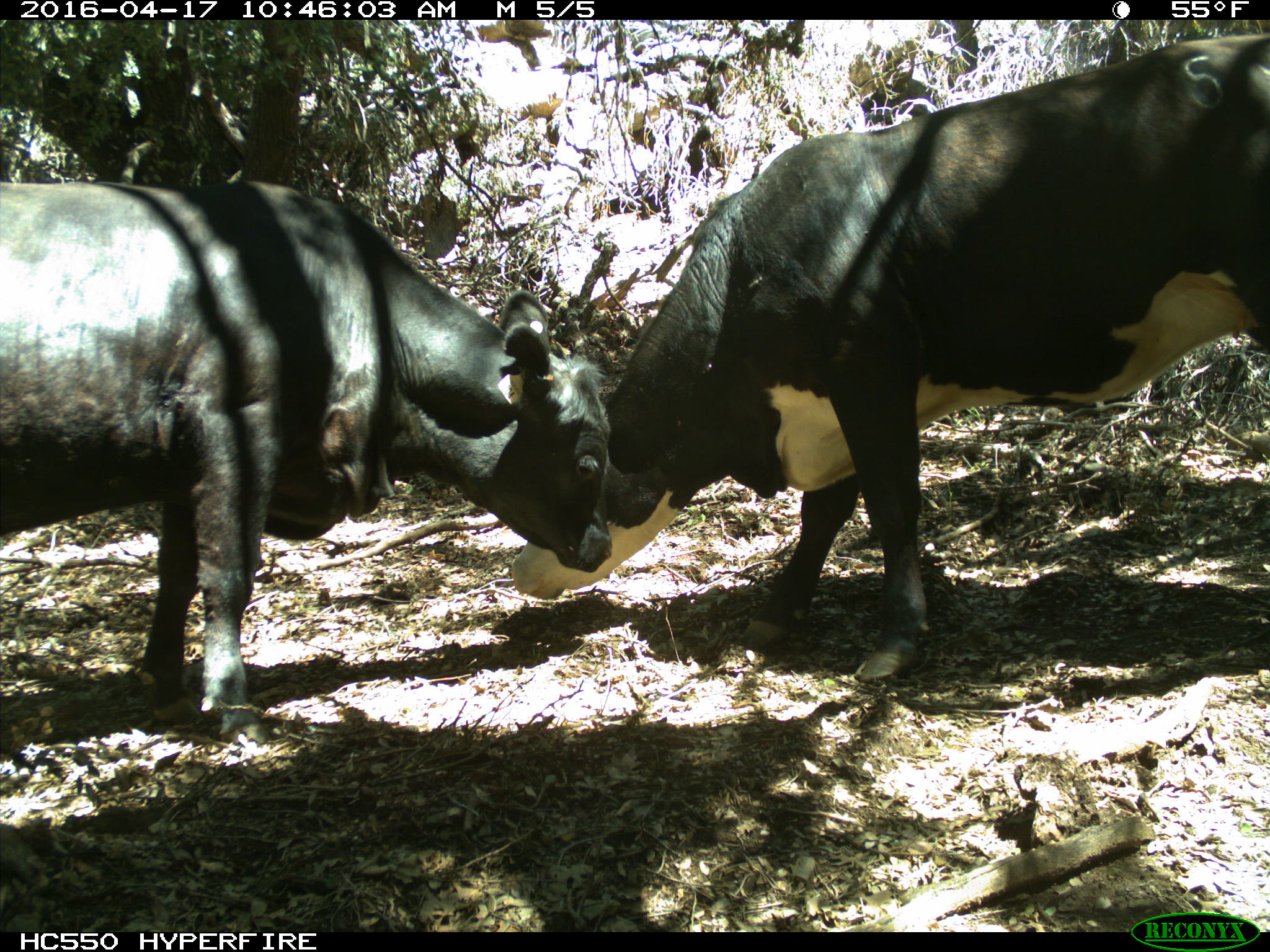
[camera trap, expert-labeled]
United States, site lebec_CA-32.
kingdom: Animalia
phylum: Chordata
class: Mammalia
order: Artiodactyla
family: Bovidae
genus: Bos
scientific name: Bos taurus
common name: domestic cow